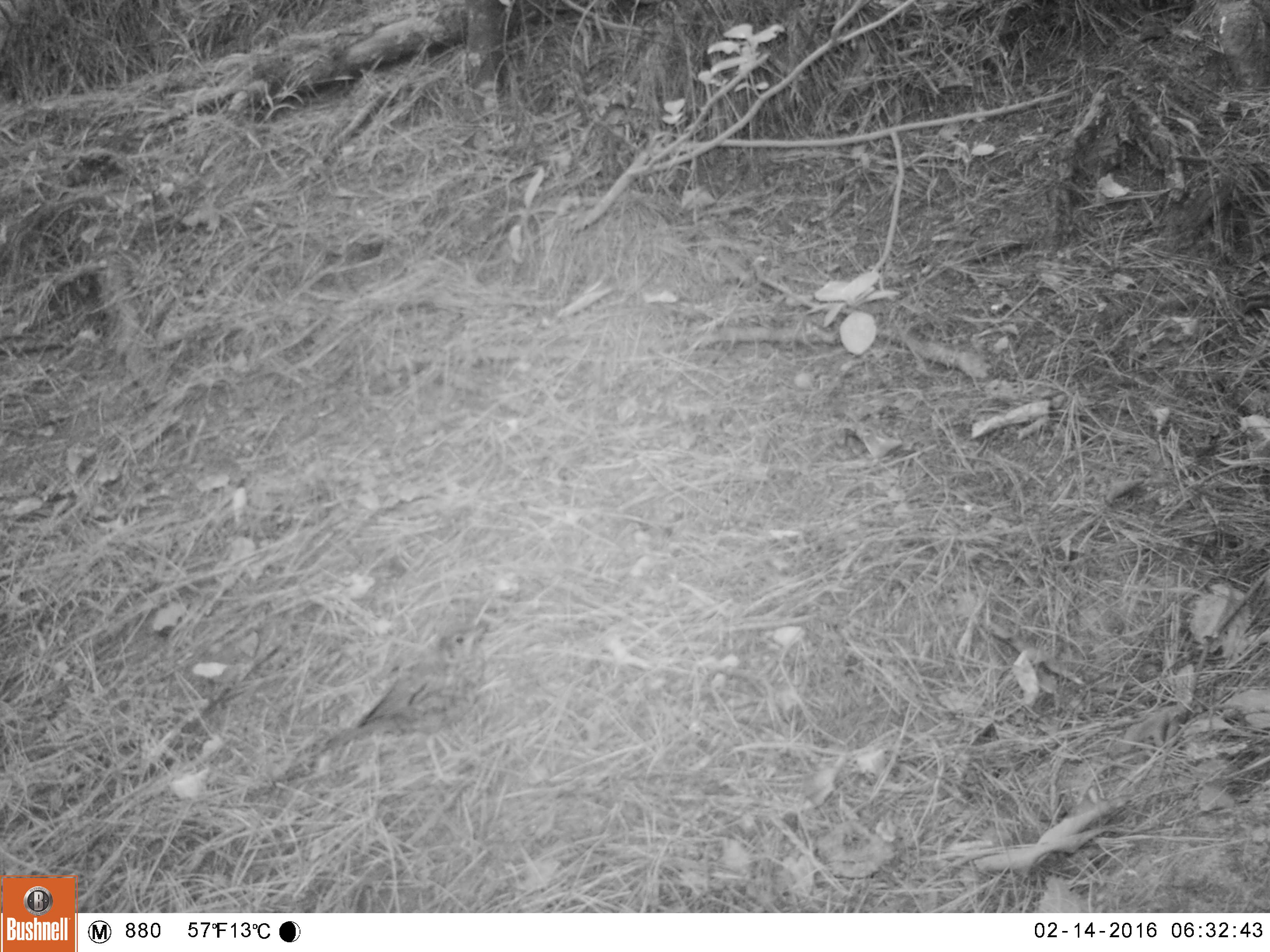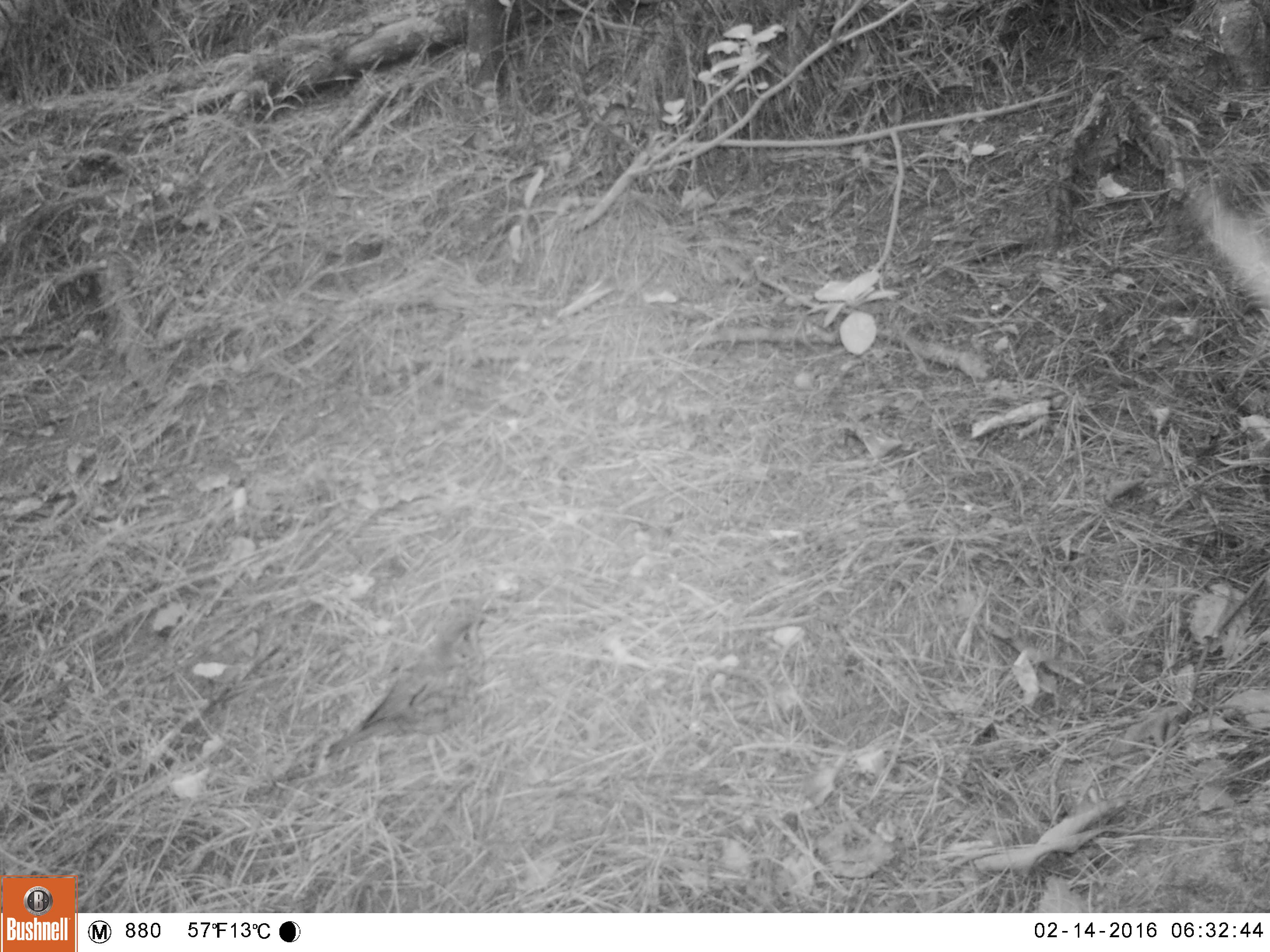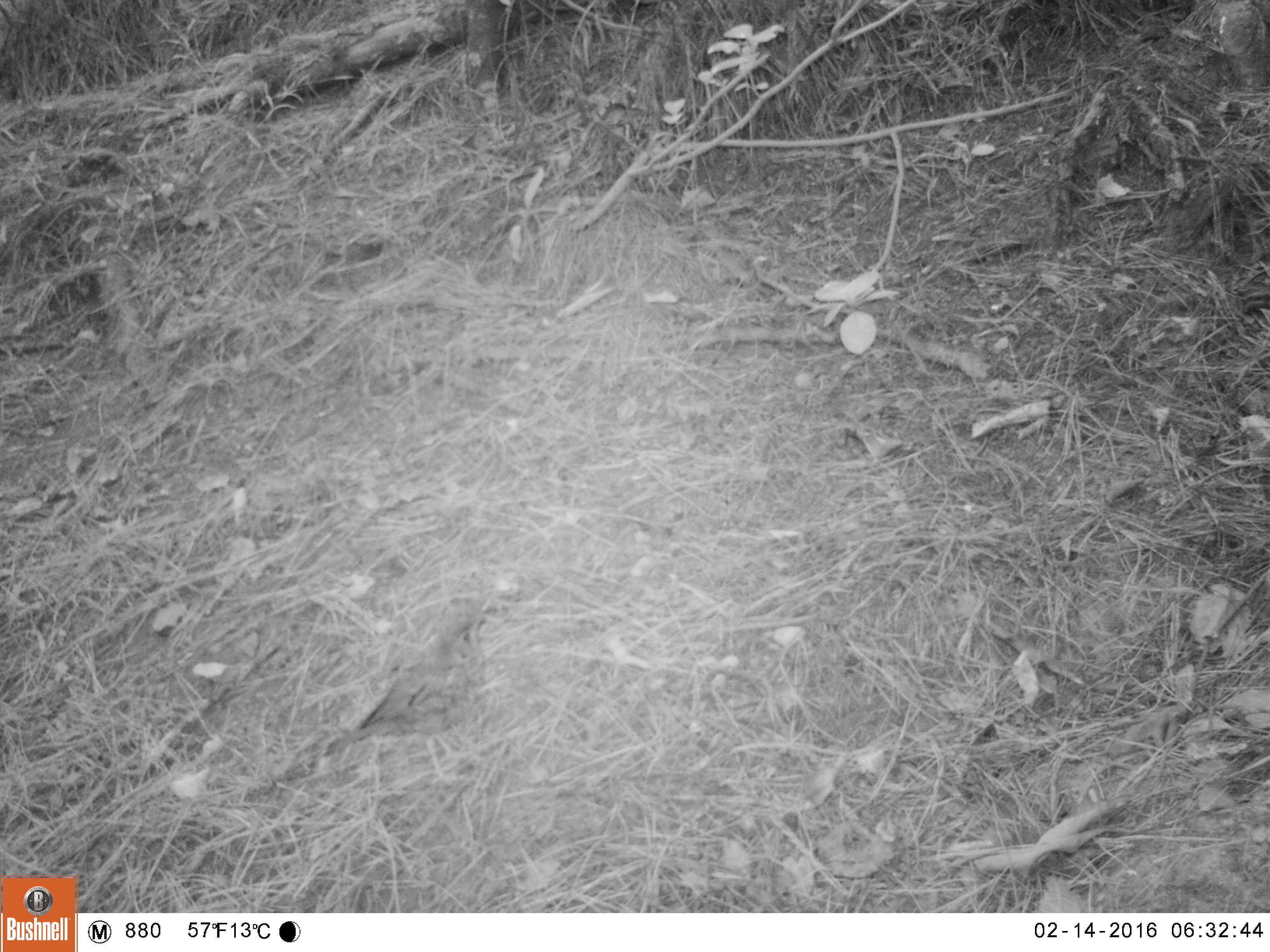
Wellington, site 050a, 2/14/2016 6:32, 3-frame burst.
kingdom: Animalia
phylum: Chordata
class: Aves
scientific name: Aves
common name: bird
Bird (Aves).